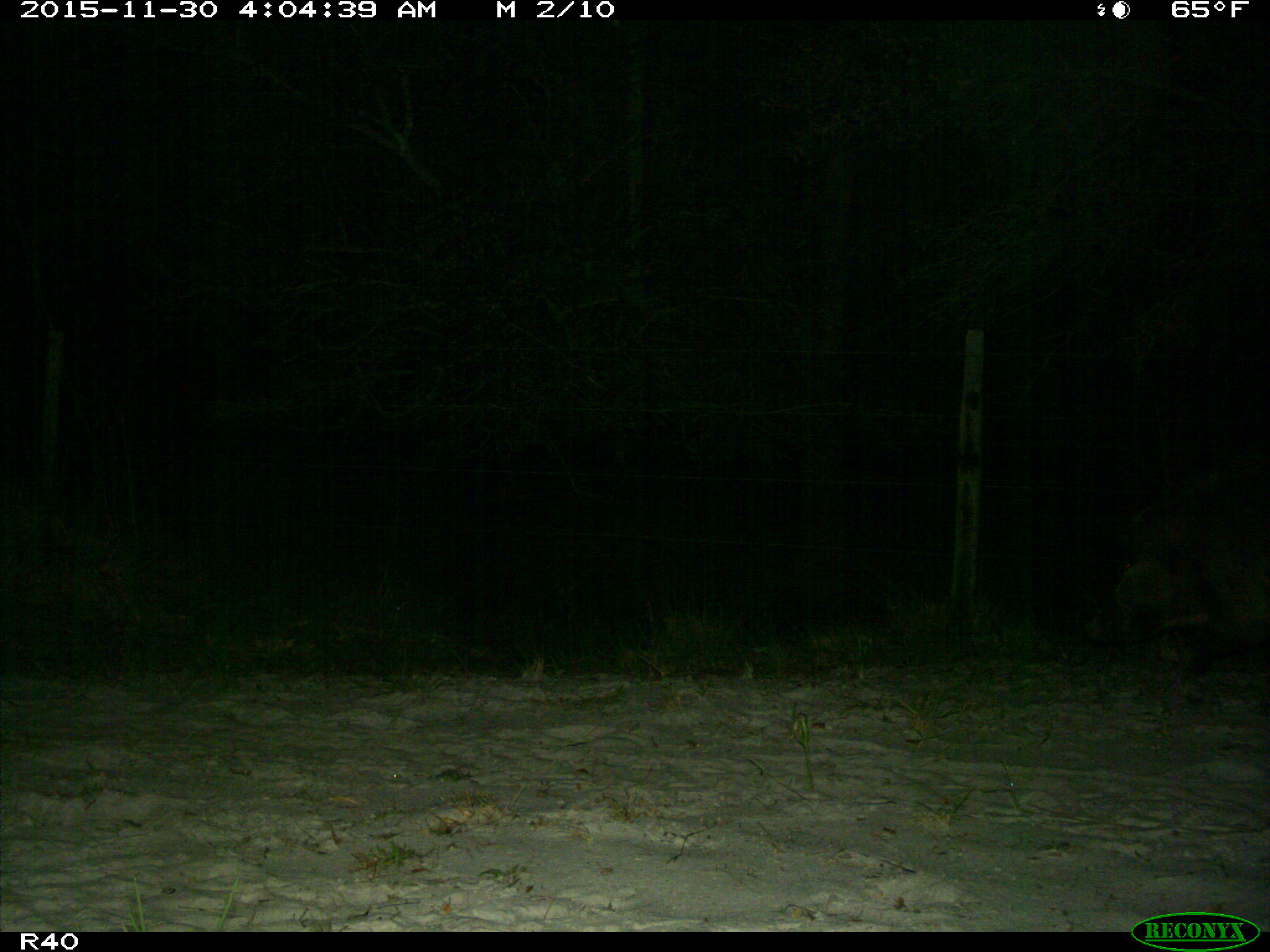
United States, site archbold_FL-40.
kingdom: Animalia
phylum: Chordata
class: Mammalia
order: Artiodactyla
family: Suidae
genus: Sus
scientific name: Sus scrofa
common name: wild boar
Sus scrofa (wild boar).